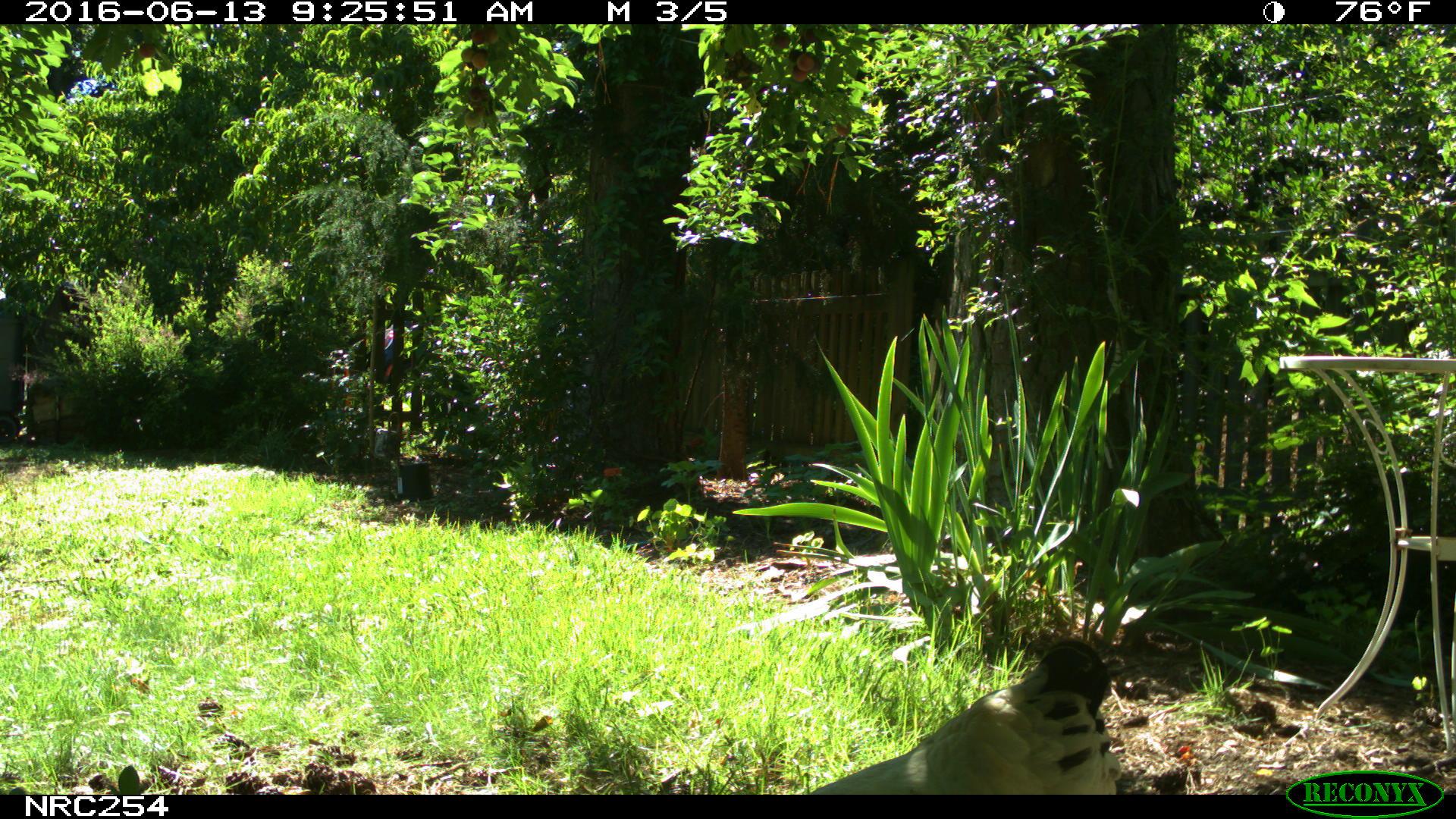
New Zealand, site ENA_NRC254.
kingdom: Animalia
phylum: Chordata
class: Aves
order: Galliformes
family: Phasianidae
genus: Gallus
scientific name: Gallus gallus domesticus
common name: chicken